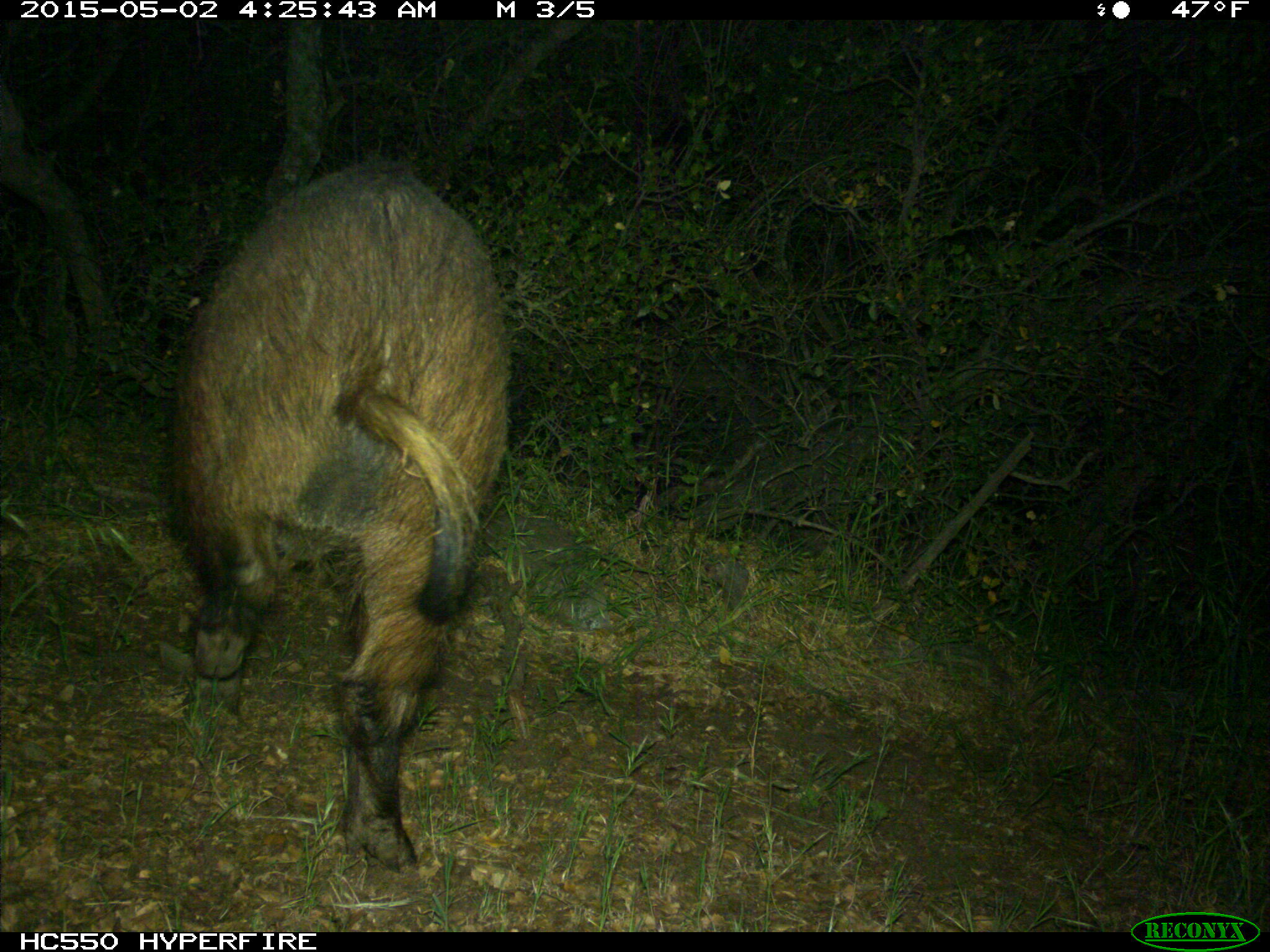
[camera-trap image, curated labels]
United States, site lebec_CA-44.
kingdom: Animalia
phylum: Chordata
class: Mammalia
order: Artiodactyla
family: Suidae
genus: Sus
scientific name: Sus scrofa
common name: wild boar